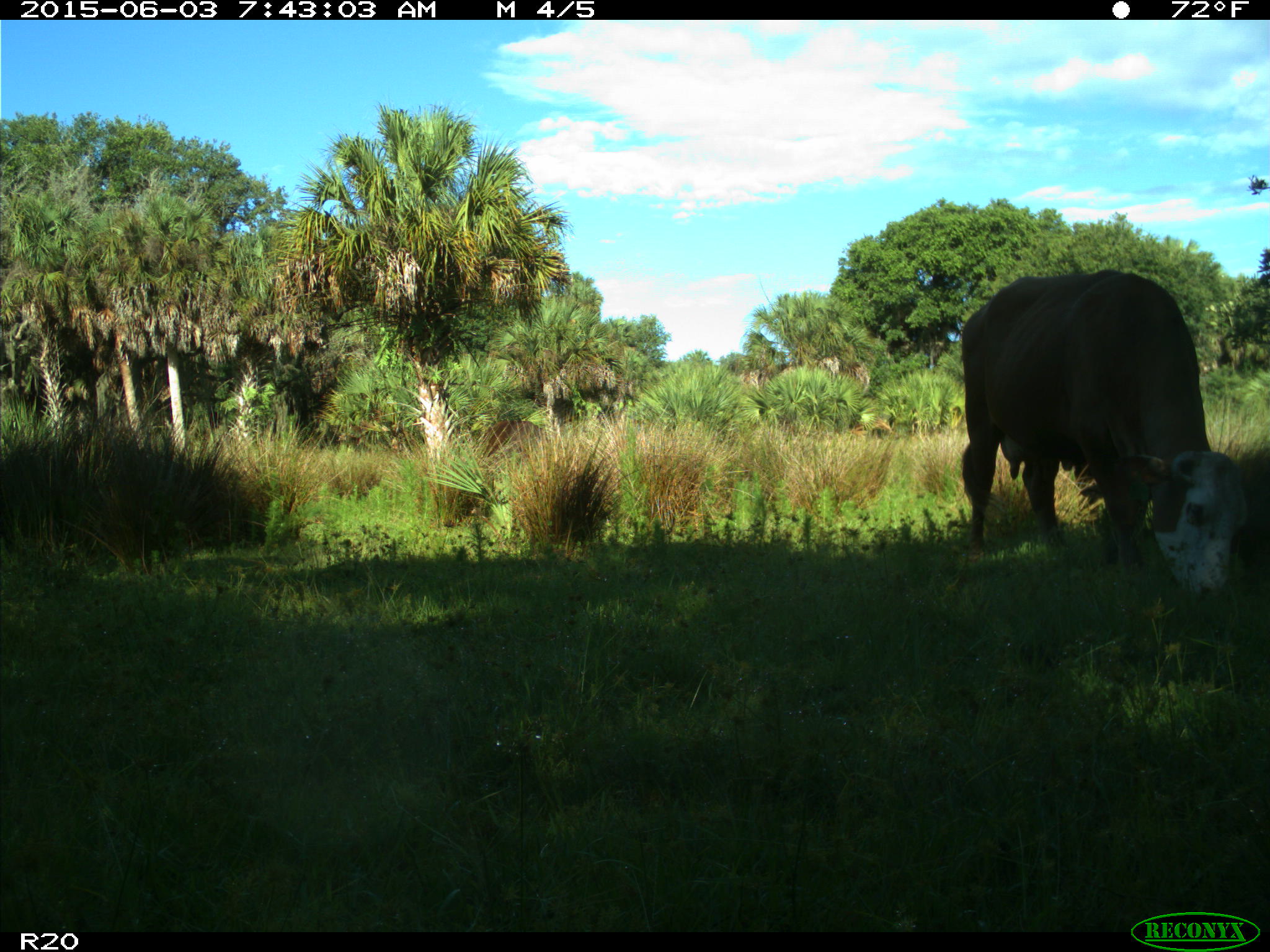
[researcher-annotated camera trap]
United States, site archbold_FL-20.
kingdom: Animalia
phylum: Chordata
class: Mammalia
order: Artiodactyla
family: Bovidae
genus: Bos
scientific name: Bos taurus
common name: domestic cow